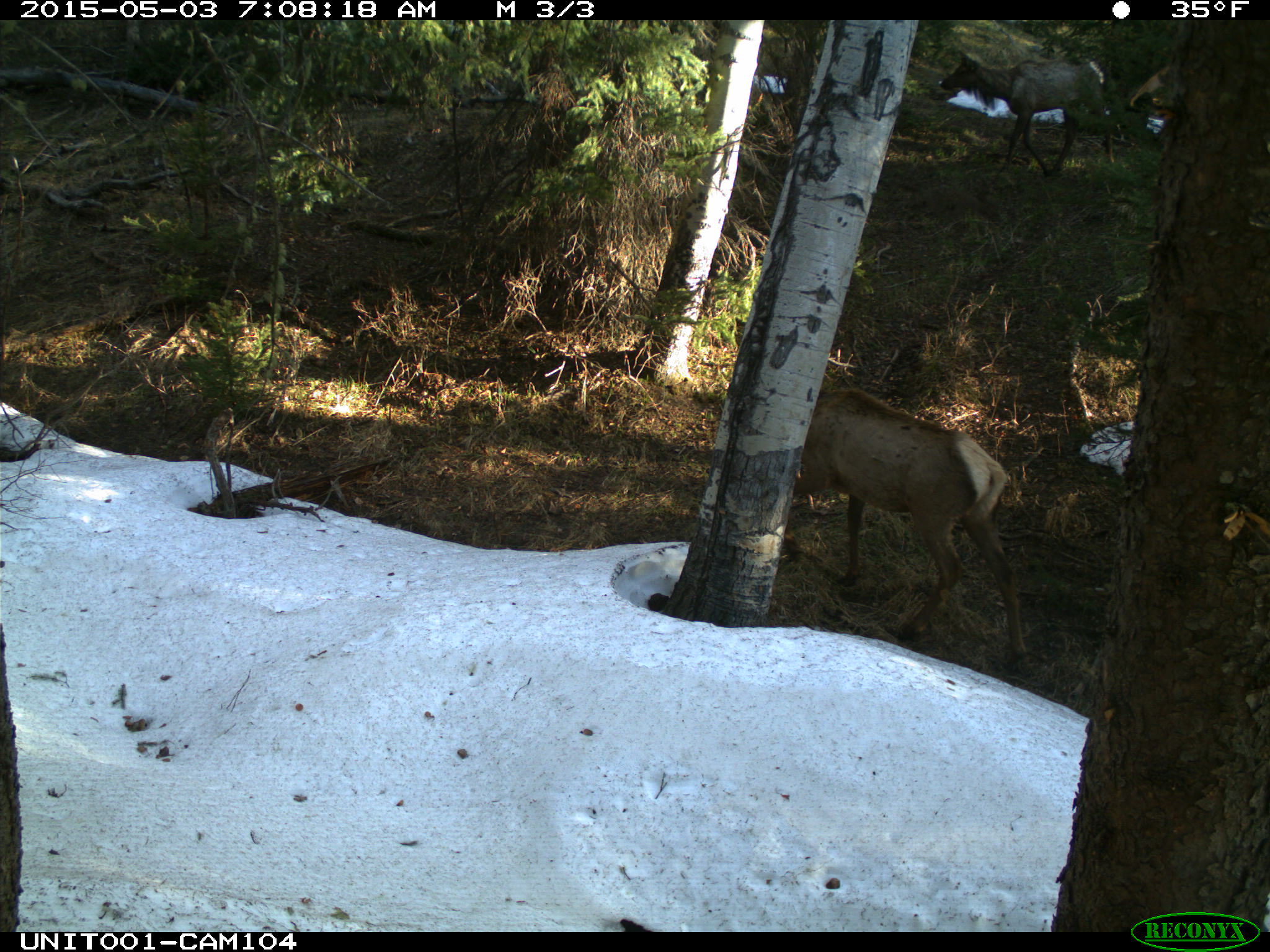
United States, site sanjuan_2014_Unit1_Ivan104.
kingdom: Animalia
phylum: Chordata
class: Mammalia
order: Artiodactyla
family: Cervidae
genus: Cervus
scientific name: Cervus elaphus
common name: red deer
Cervus elaphus (red deer).